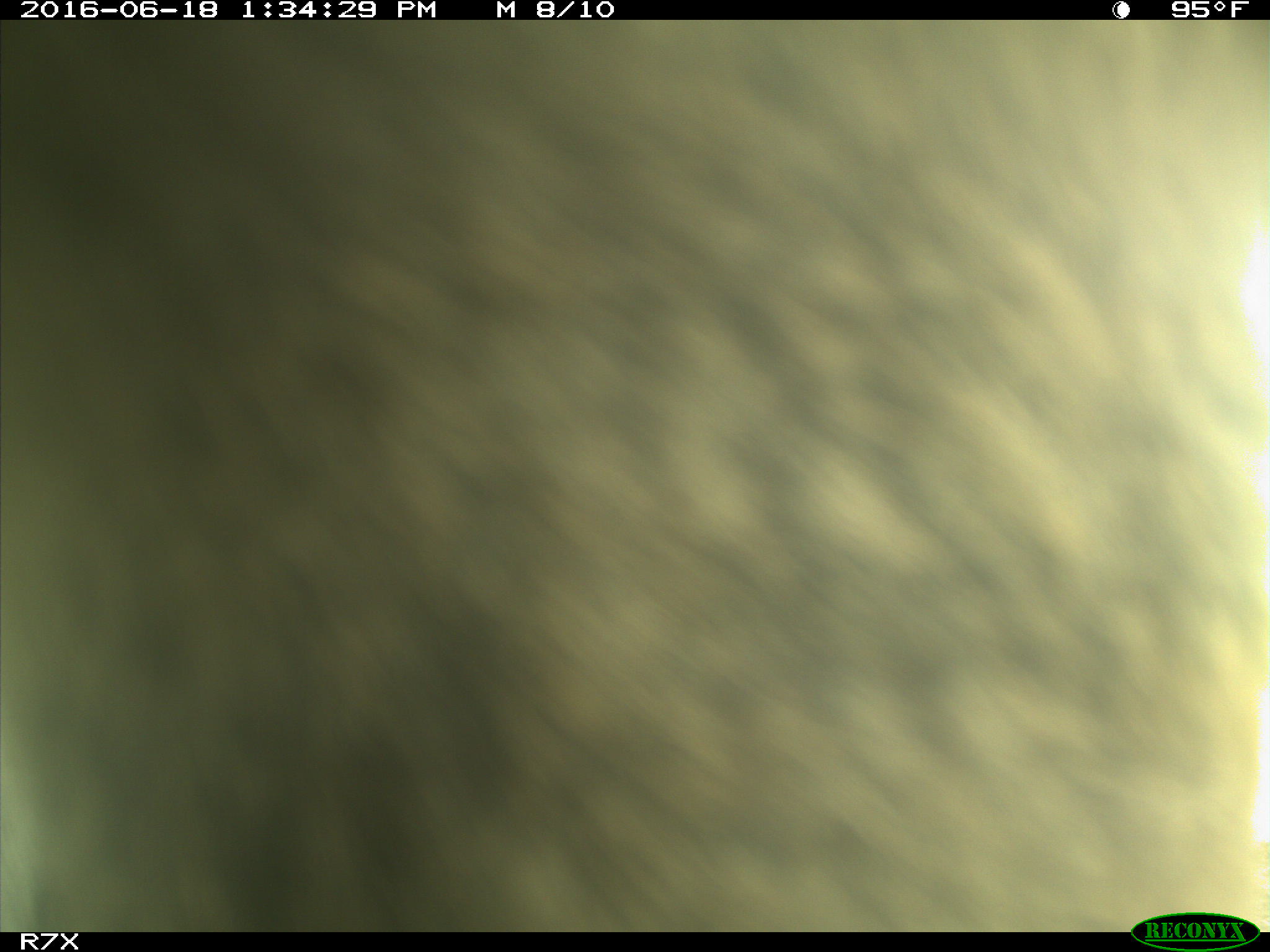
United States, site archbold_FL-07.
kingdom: Animalia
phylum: Chordata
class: Mammalia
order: Artiodactyla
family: Bovidae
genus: Bos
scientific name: Bos taurus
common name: domestic cow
Bos taurus (domestic cow).